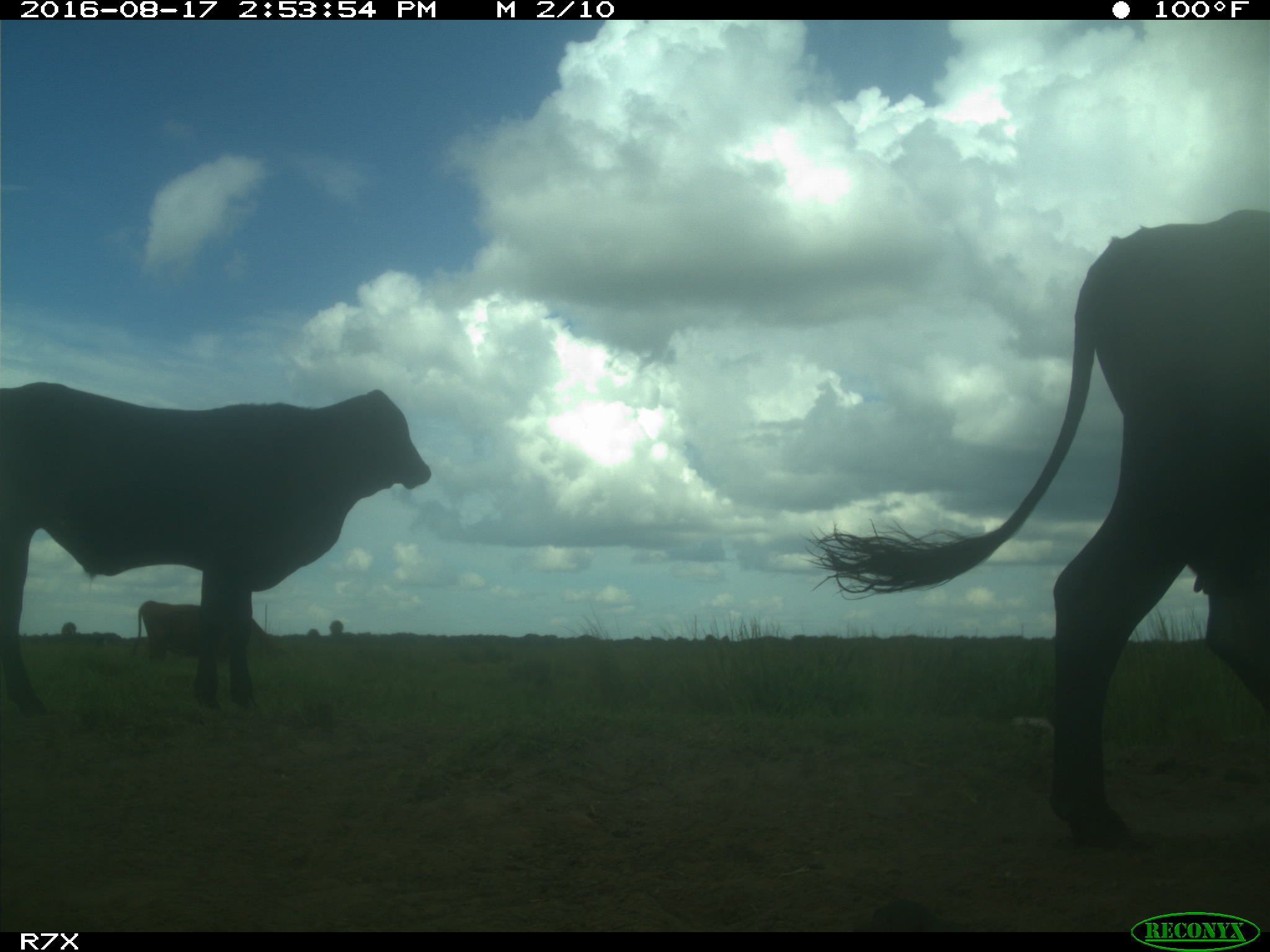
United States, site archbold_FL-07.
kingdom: Animalia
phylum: Chordata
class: Mammalia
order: Artiodactyla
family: Bovidae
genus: Bos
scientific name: Bos taurus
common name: domestic cow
Bos taurus (domestic cow).